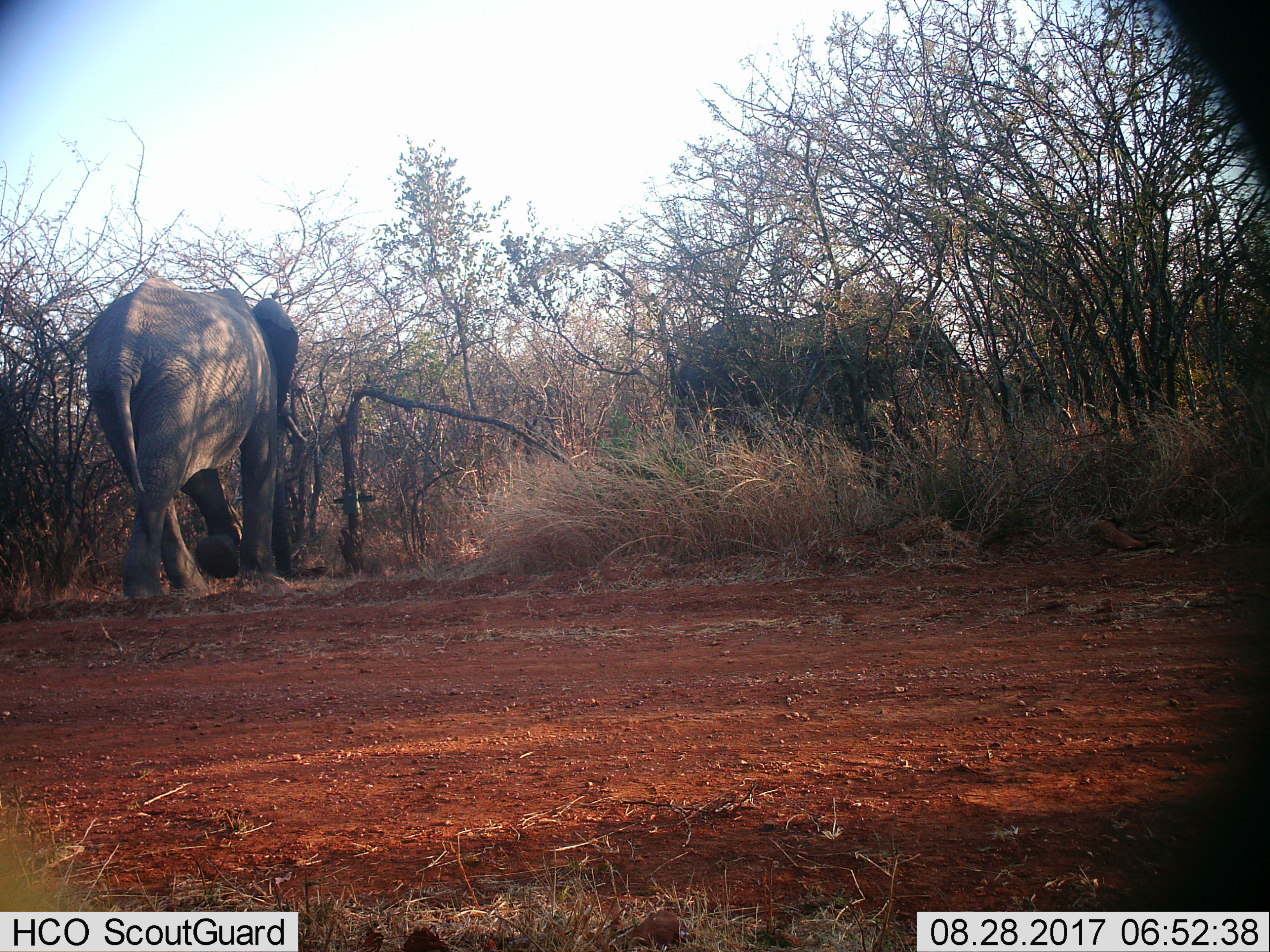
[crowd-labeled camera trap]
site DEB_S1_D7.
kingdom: Animalia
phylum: Chordata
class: Mammalia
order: Proboscidea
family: Elephantidae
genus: Loxodonta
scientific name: Loxodonta africana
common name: african bush elephant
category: elephant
Elephant (african bush elephant) (Loxodonta africana), count 2. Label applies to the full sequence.